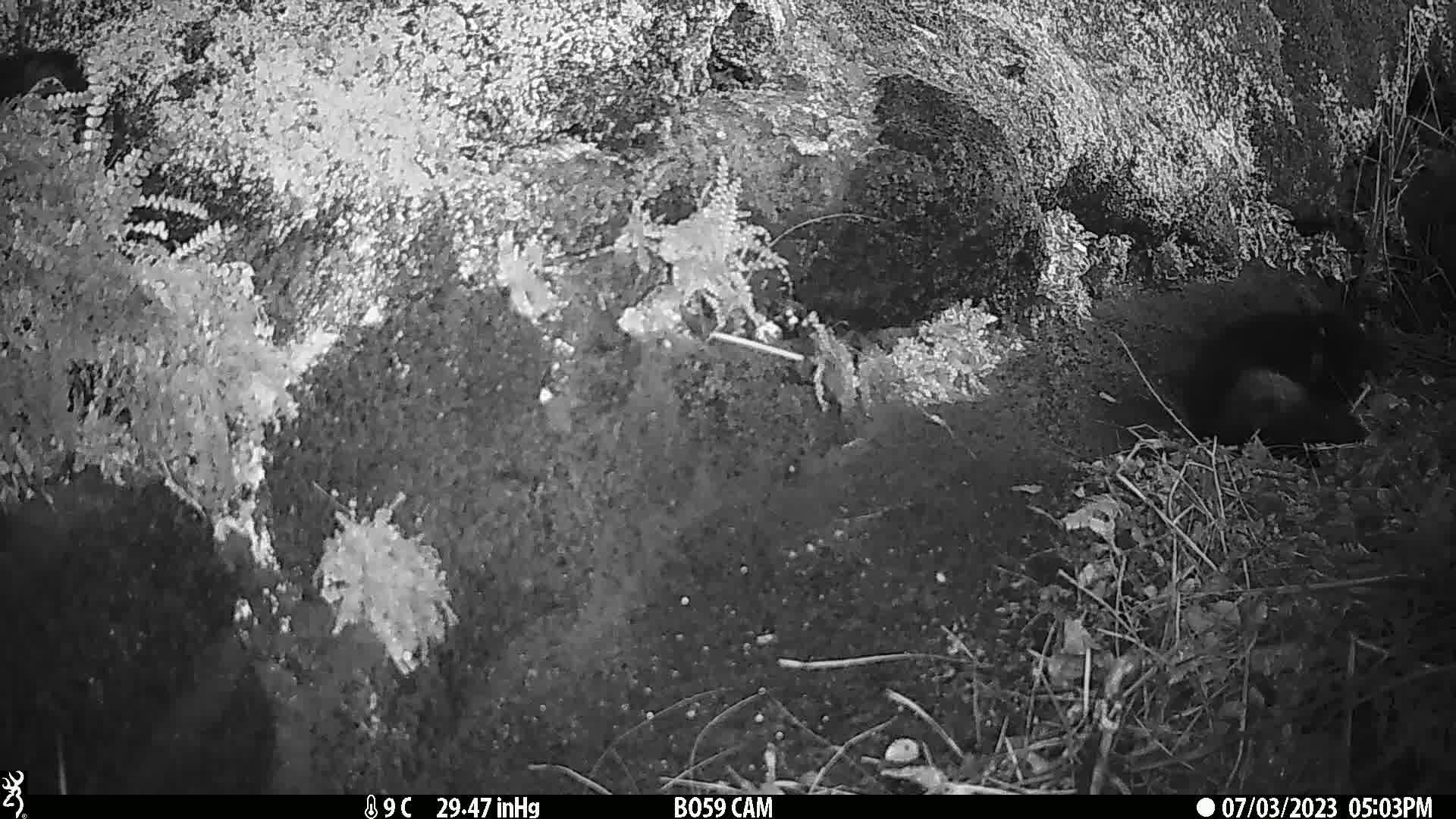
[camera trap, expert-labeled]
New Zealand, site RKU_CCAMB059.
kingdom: Animalia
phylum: Chordata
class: Mammalia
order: Carnivora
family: Felidae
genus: Felis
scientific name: Felis catus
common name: domestic cat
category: cat